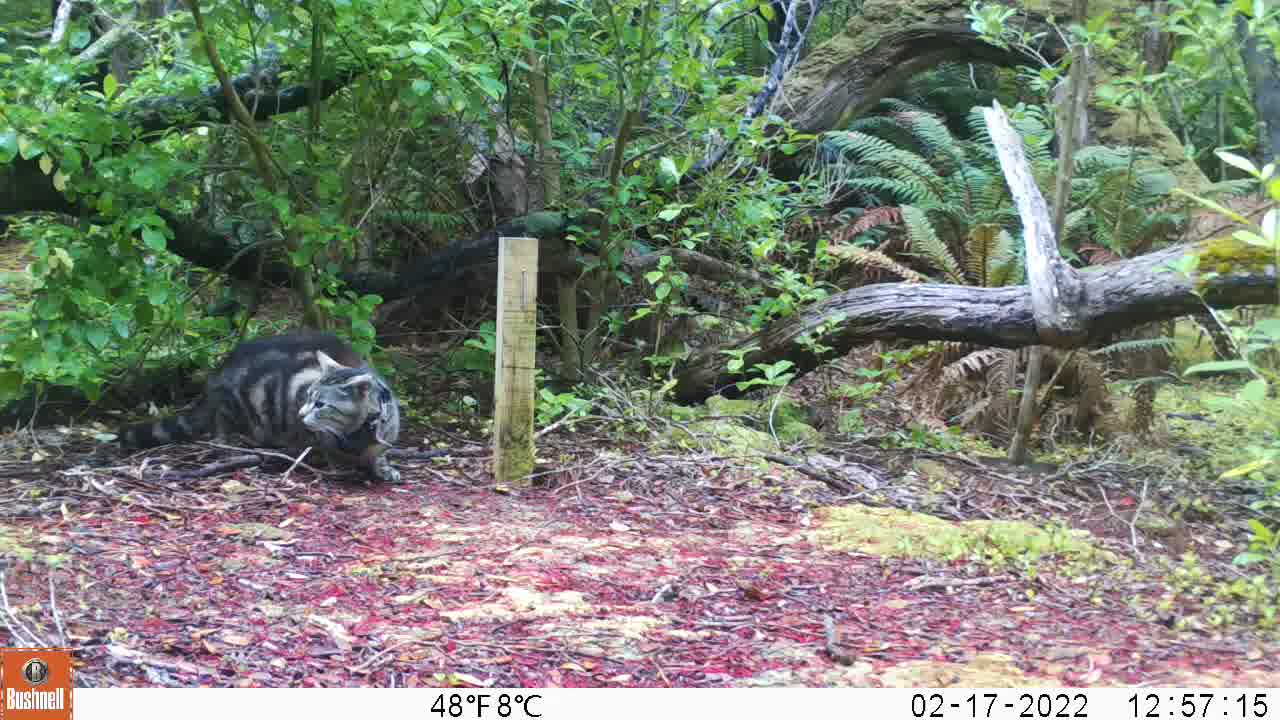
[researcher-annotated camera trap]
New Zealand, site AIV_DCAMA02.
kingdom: Animalia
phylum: Chordata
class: Mammalia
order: Carnivora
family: Felidae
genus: Felis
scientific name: Felis catus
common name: domestic cat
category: cat